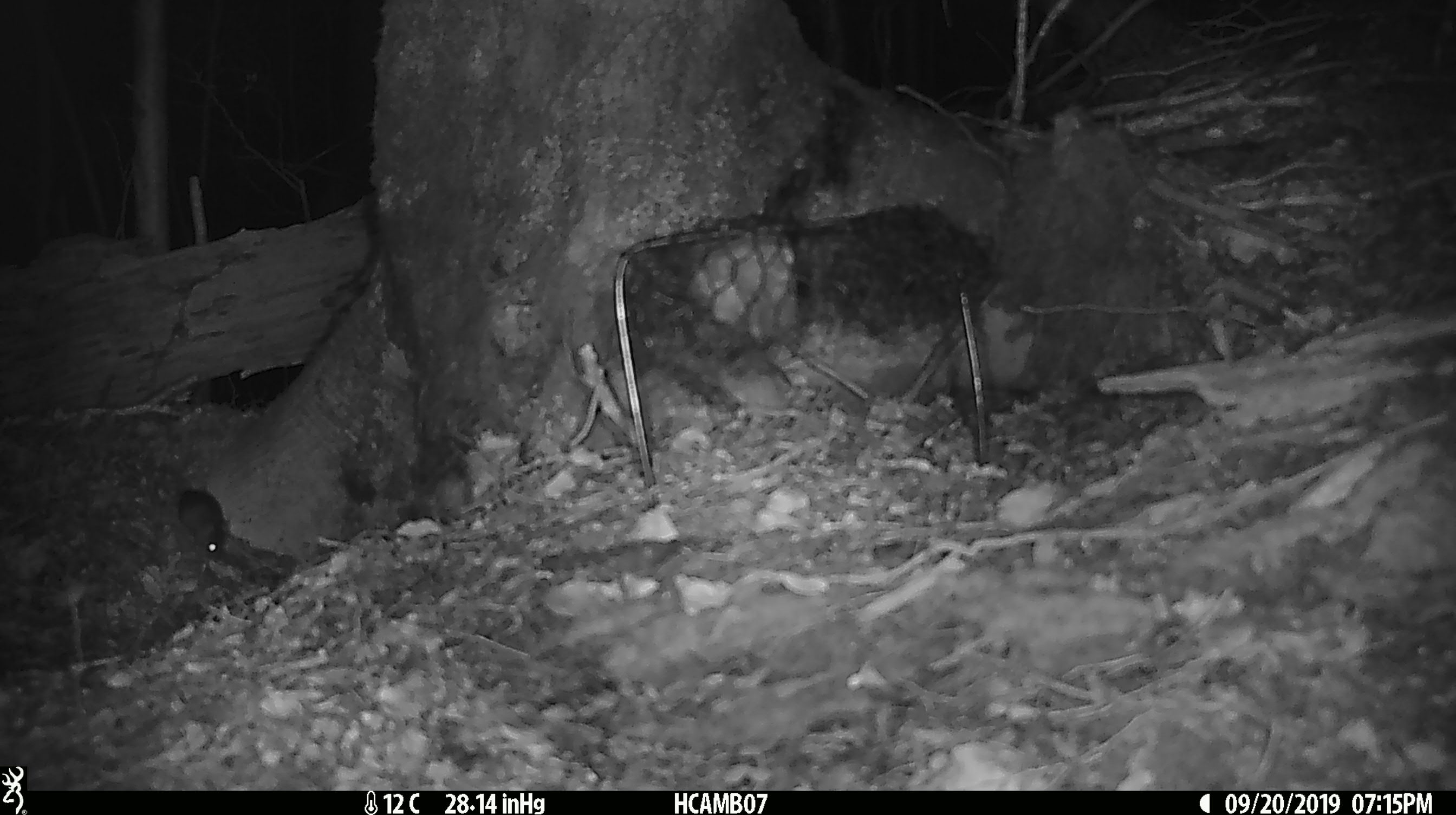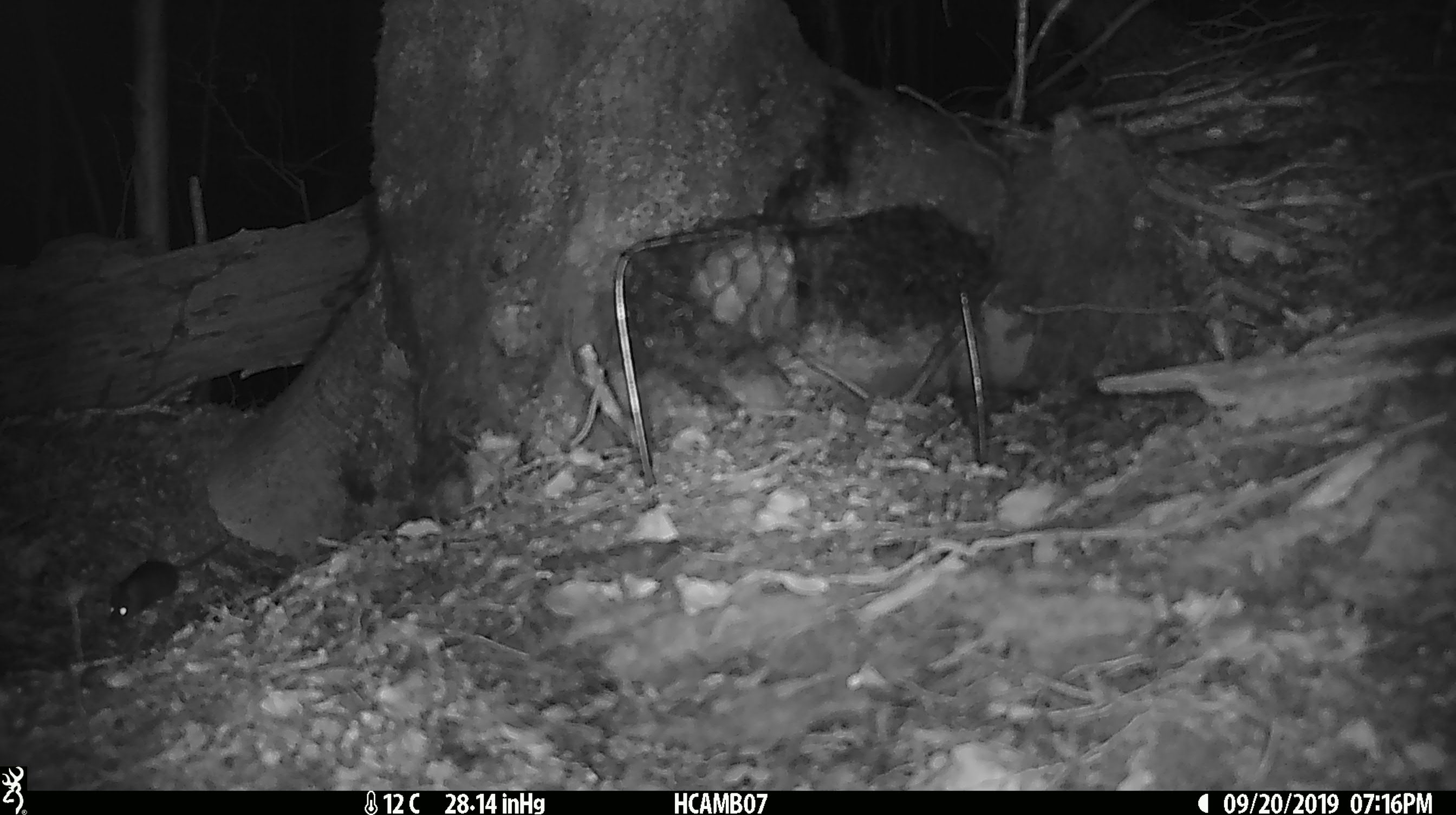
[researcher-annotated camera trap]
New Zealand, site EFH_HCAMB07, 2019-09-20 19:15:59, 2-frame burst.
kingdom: Animalia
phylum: Chordata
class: Mammalia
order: Rodentia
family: Muridae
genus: Mus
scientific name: Mus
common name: mouse